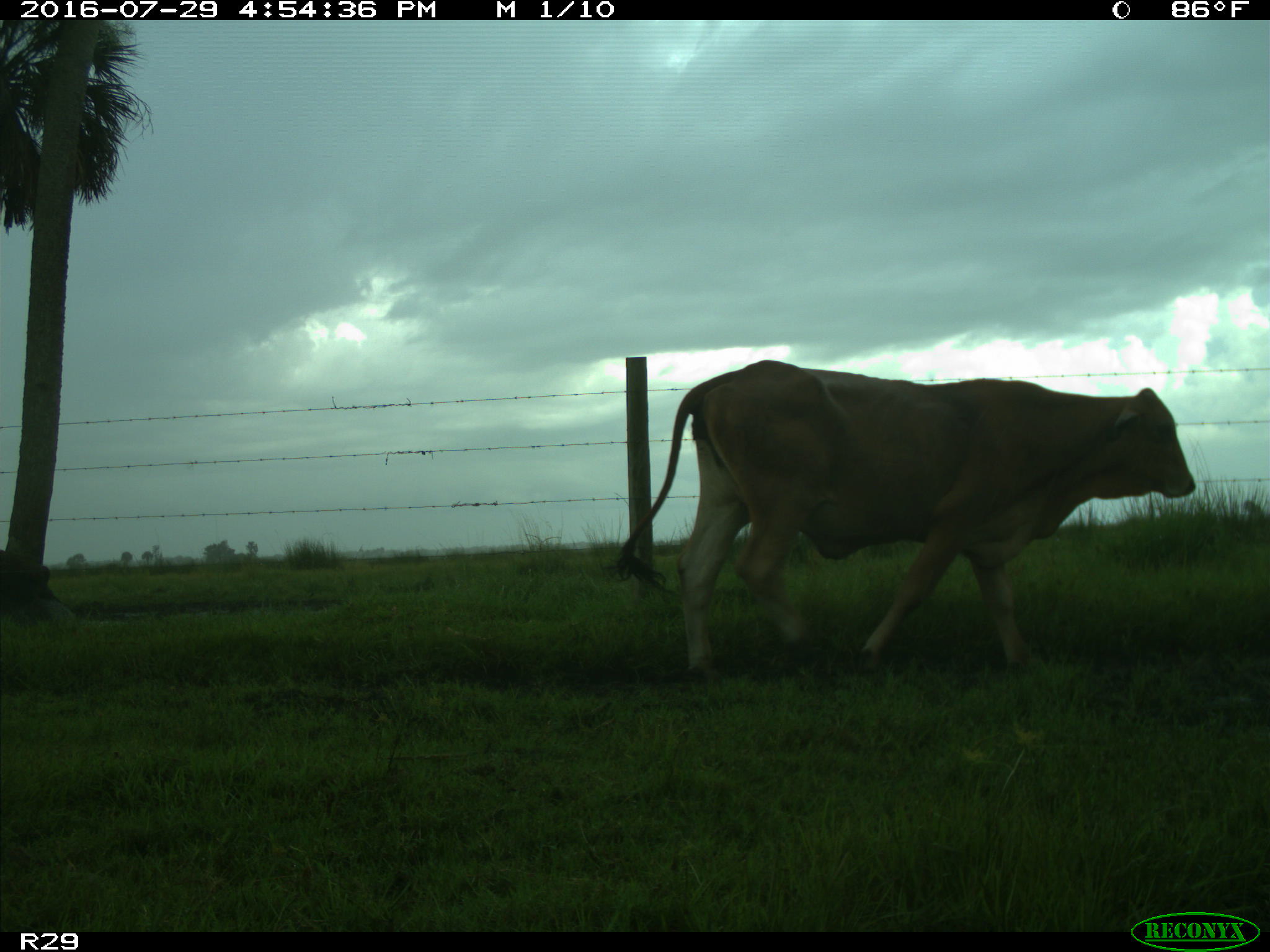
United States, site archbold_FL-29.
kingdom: Animalia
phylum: Chordata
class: Mammalia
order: Artiodactyla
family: Bovidae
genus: Bos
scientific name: Bos taurus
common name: domestic cow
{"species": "Bos taurus (domestic cow)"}